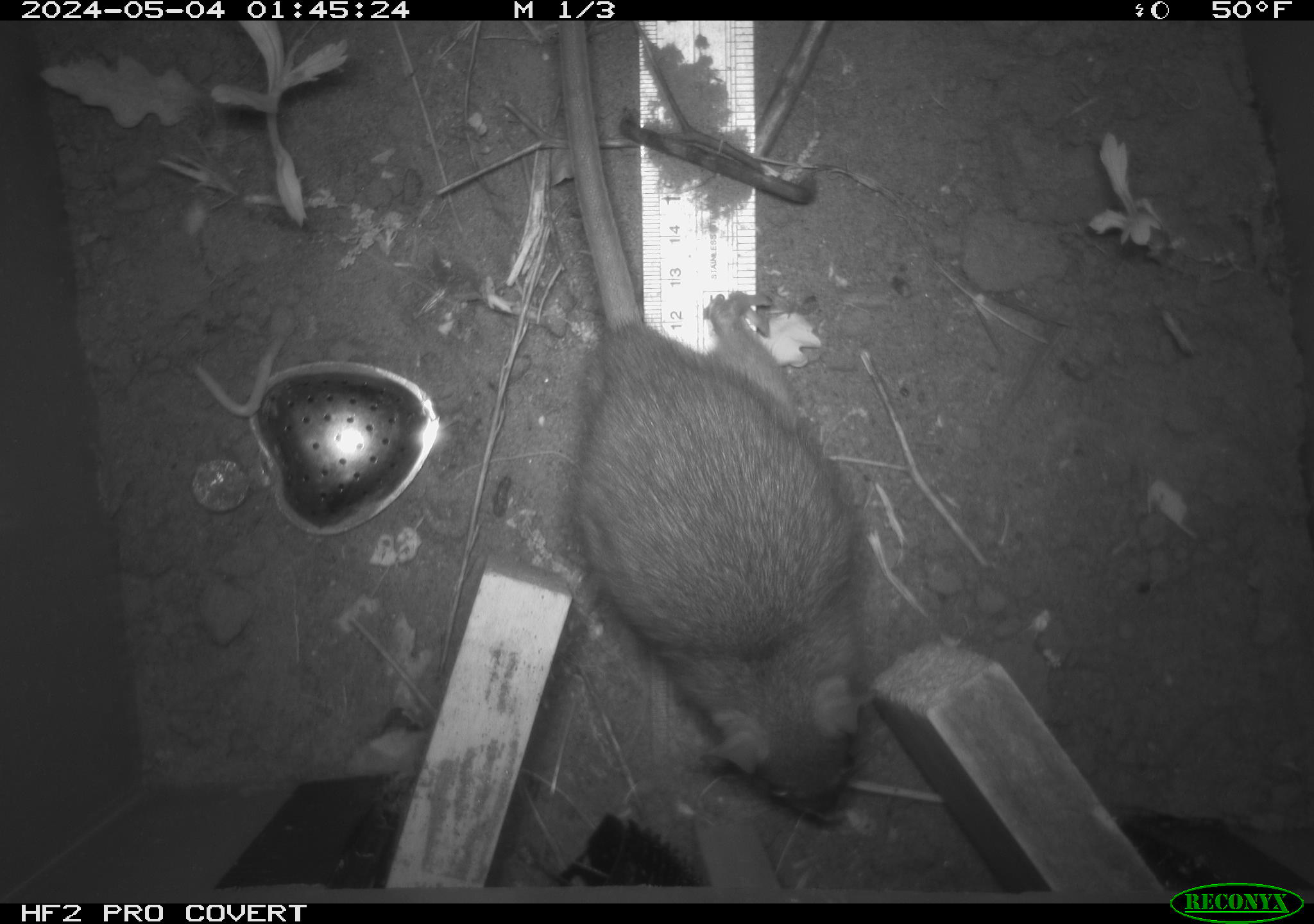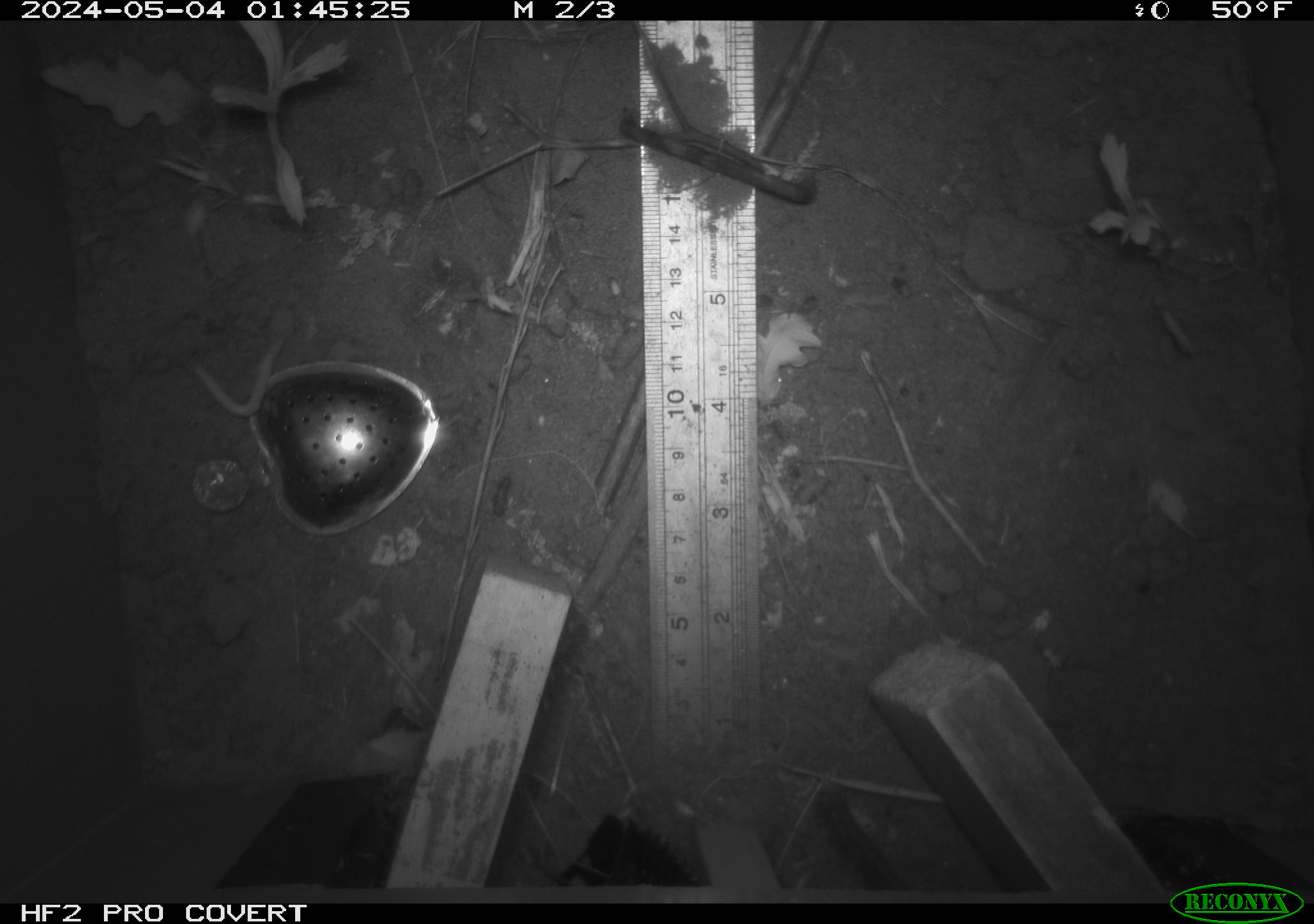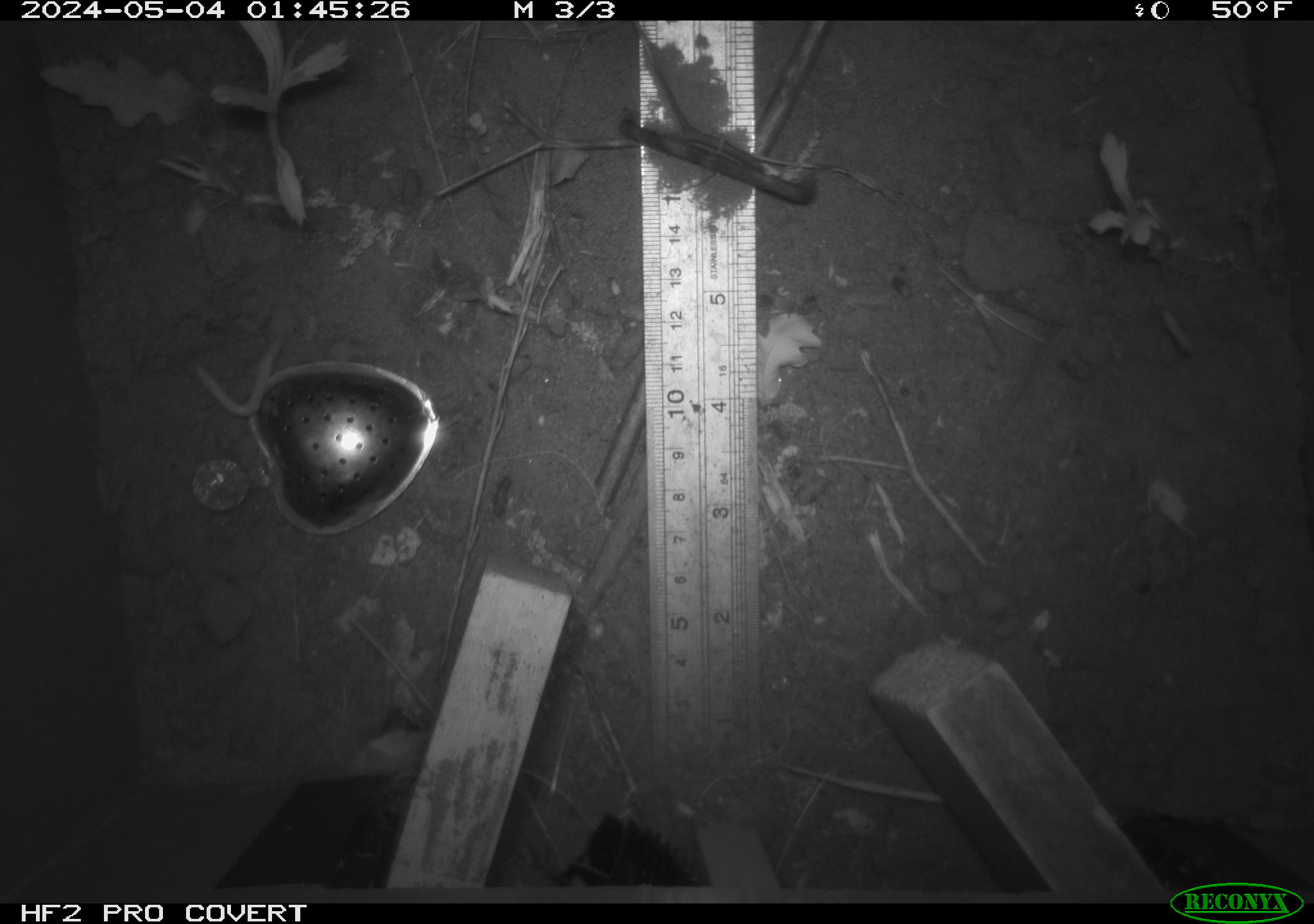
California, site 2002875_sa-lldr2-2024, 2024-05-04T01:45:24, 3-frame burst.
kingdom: Animalia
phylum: Chordata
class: Mammalia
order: Rodentia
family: Muridae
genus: Rattus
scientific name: Rattus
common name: rat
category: rattus species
Rattus species (rat) (Rattus).